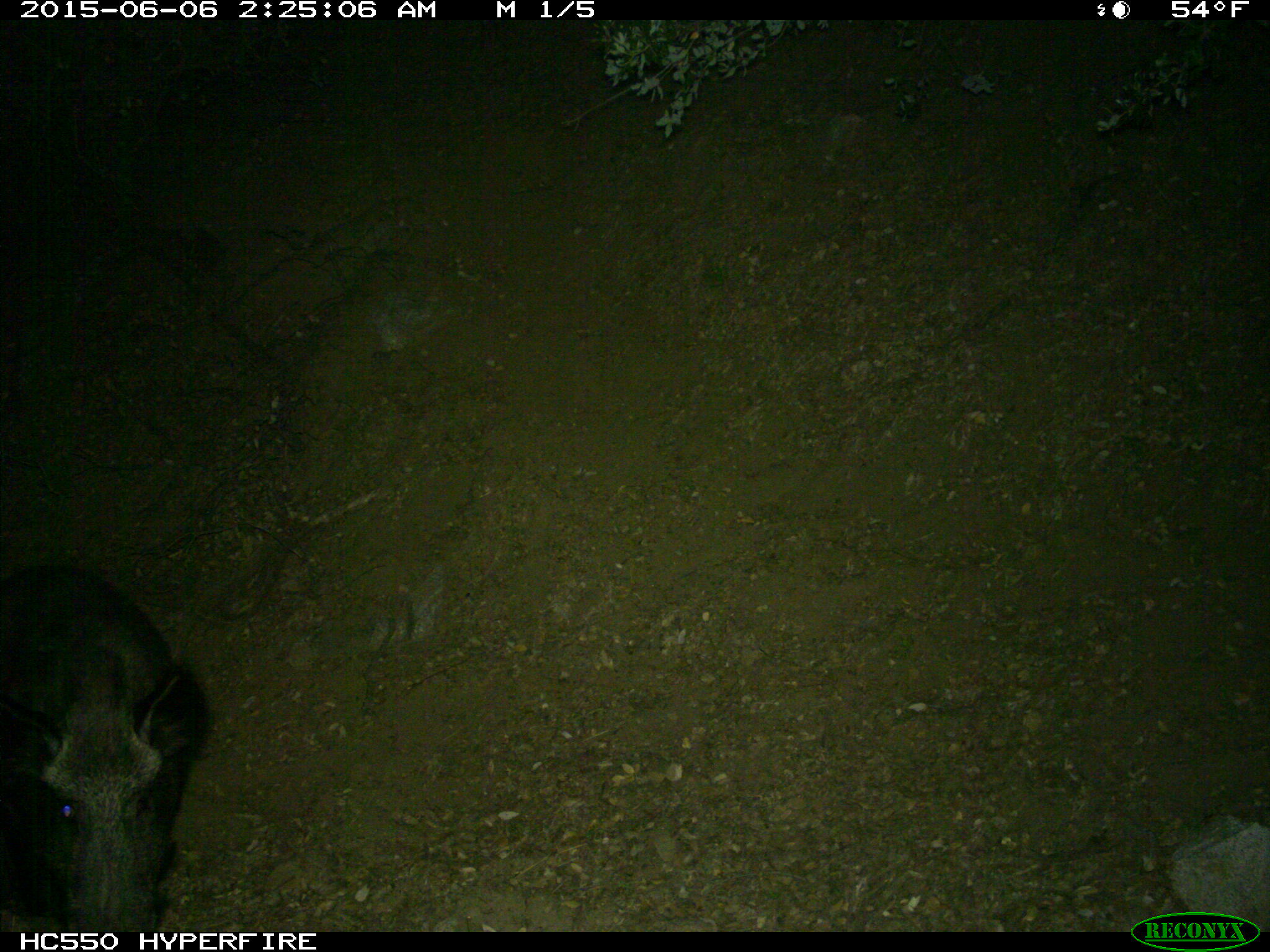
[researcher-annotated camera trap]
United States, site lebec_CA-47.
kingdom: Animalia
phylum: Chordata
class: Mammalia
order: Artiodactyla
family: Suidae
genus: Sus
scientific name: Sus scrofa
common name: wild boar